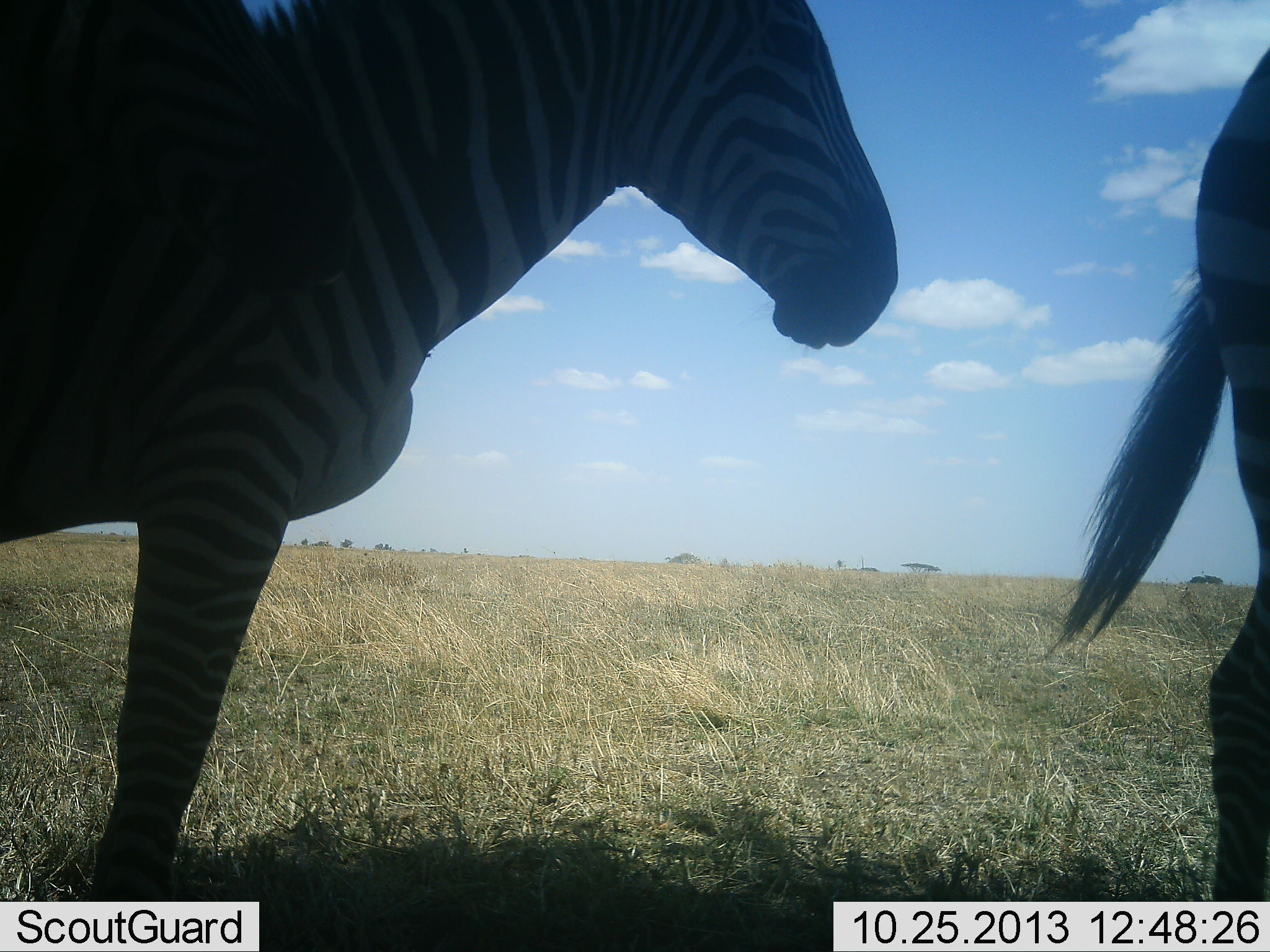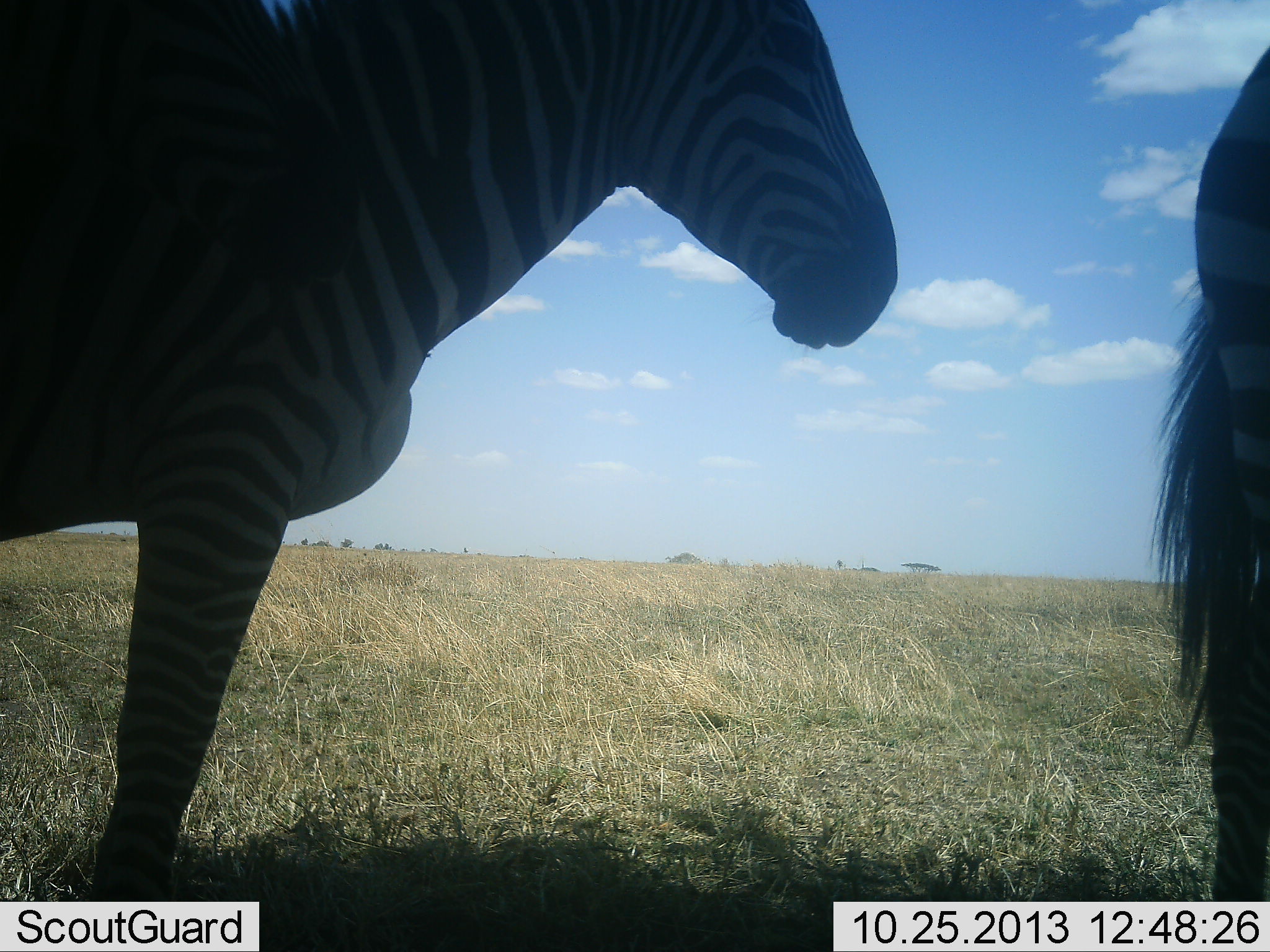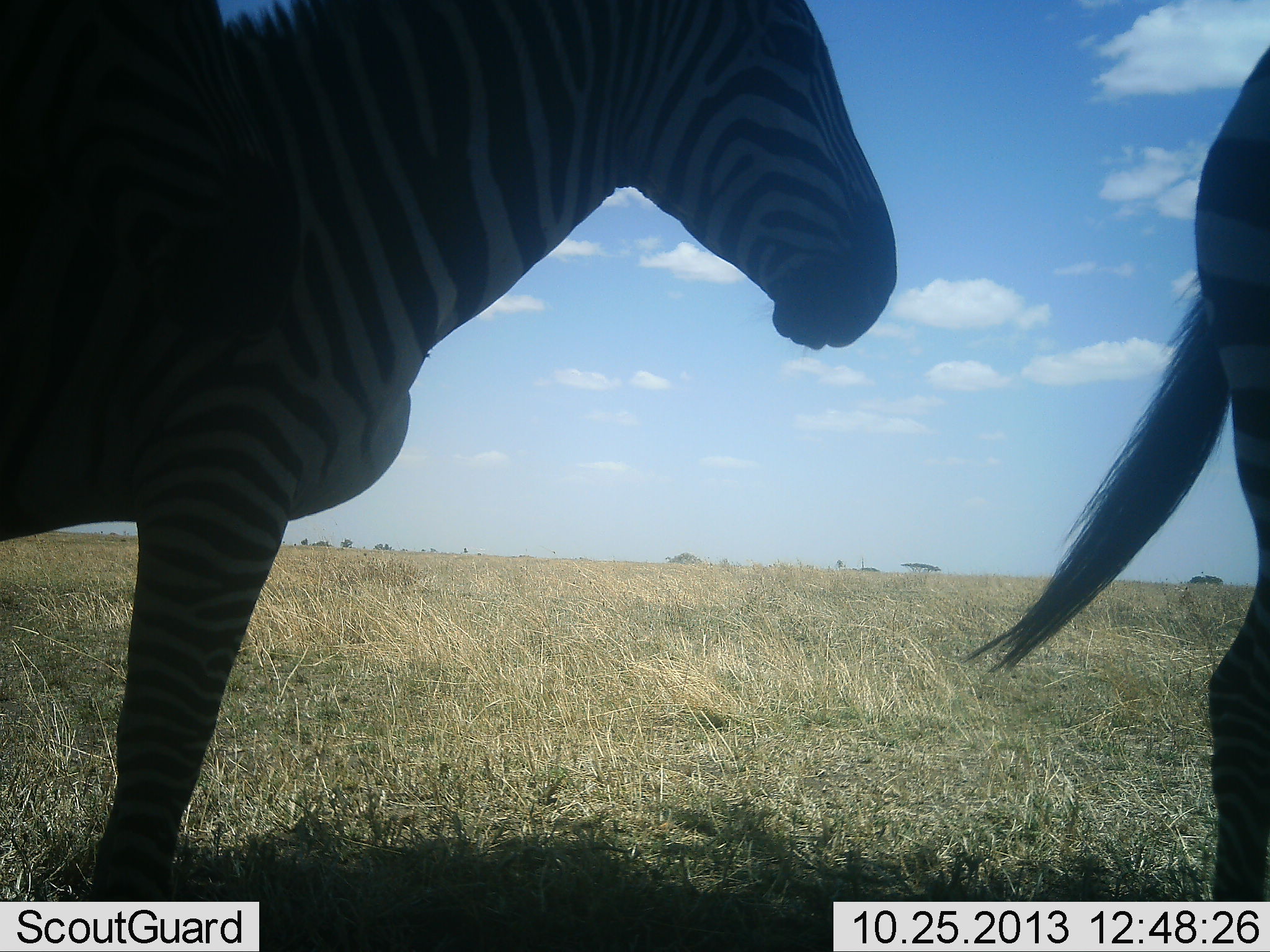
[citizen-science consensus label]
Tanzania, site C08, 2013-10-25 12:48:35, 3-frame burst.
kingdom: Animalia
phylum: Chordata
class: Mammalia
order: Perissodactyla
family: Equidae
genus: Equus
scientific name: Equus quagga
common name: plains zebra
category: zebra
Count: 2.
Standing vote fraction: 95%.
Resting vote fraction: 9%.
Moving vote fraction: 0%.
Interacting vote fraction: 0%.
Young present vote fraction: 0%.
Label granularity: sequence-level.